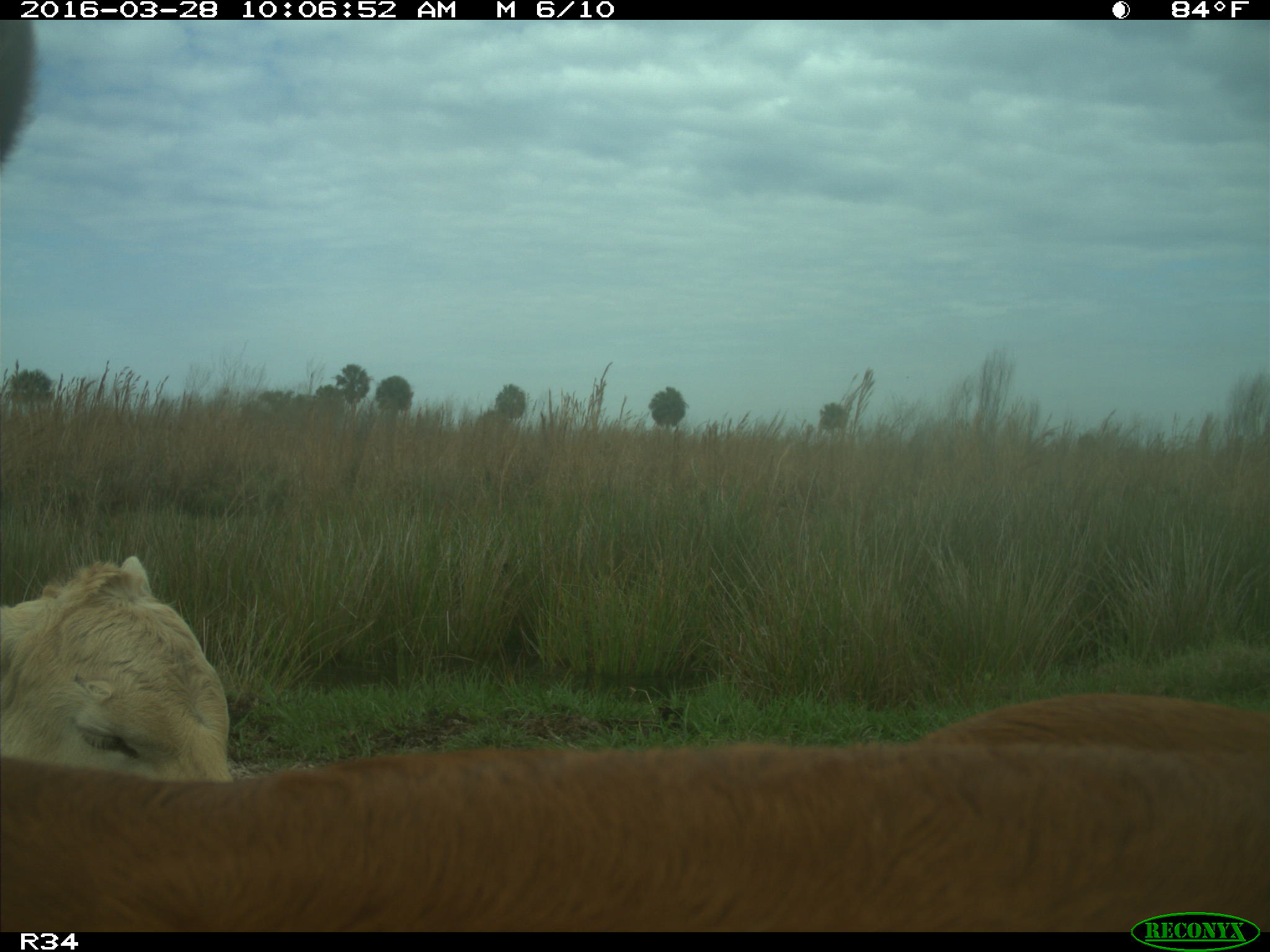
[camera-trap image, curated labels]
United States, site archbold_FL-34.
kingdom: Animalia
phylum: Chordata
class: Mammalia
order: Artiodactyla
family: Bovidae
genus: Bos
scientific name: Bos taurus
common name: domestic cow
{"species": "Bos taurus (domestic cow)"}